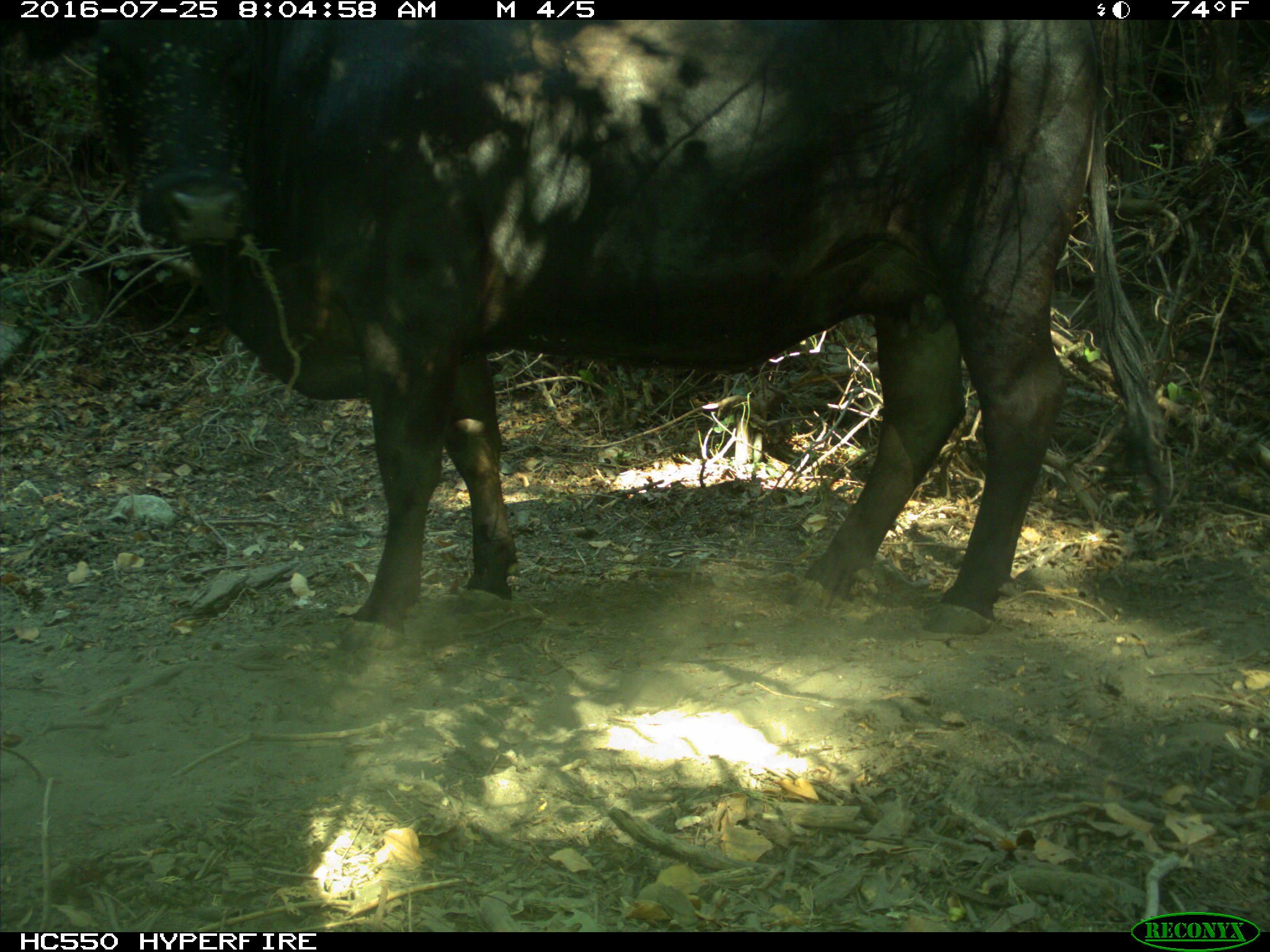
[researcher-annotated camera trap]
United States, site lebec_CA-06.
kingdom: Animalia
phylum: Chordata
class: Mammalia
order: Artiodactyla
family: Bovidae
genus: Bos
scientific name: Bos taurus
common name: domestic cow